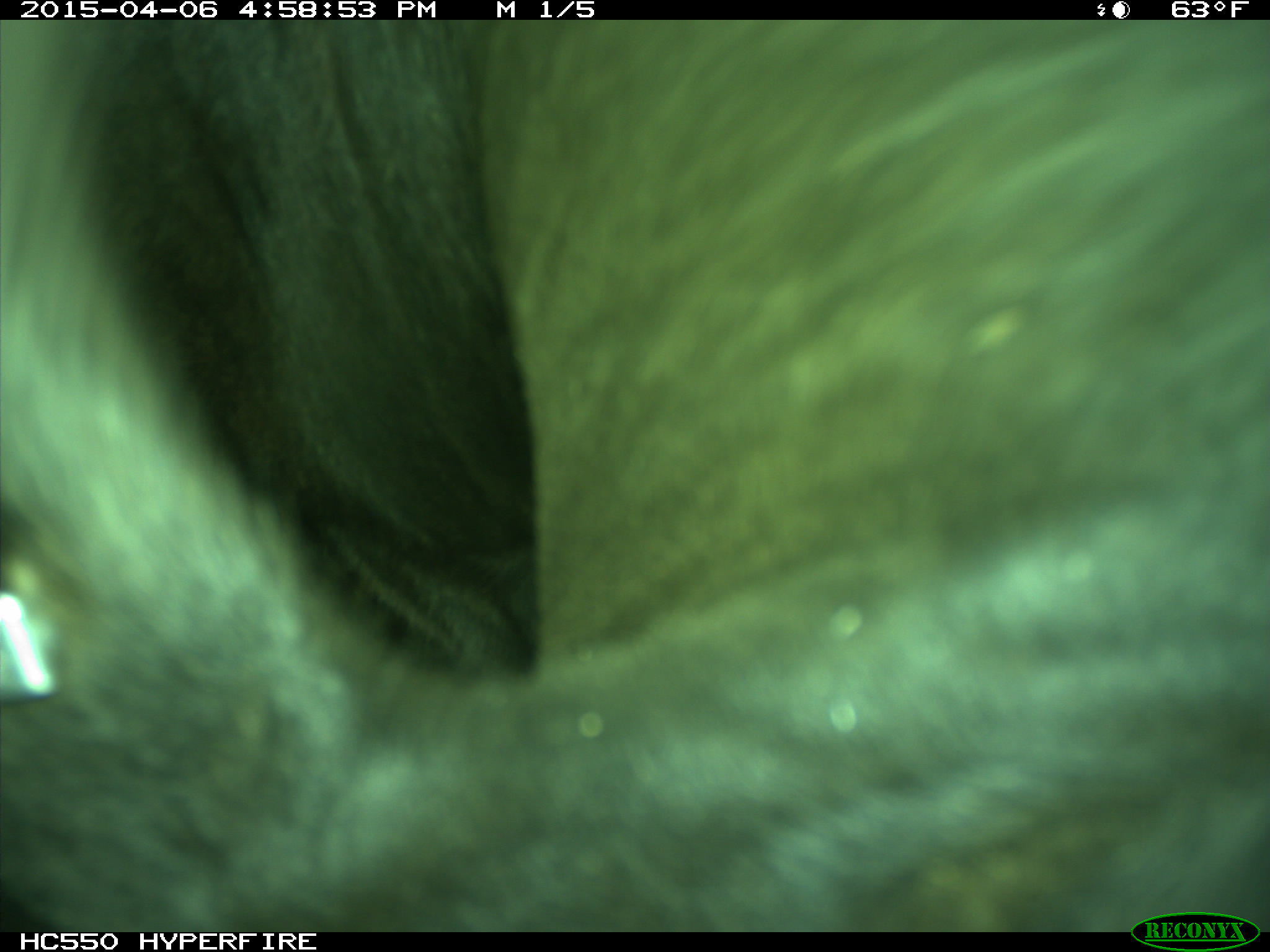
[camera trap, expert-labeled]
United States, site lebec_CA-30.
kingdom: Animalia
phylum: Chordata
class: Mammalia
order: Artiodactyla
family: Bovidae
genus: Bos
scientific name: Bos taurus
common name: domestic cow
Bos taurus (domestic cow).